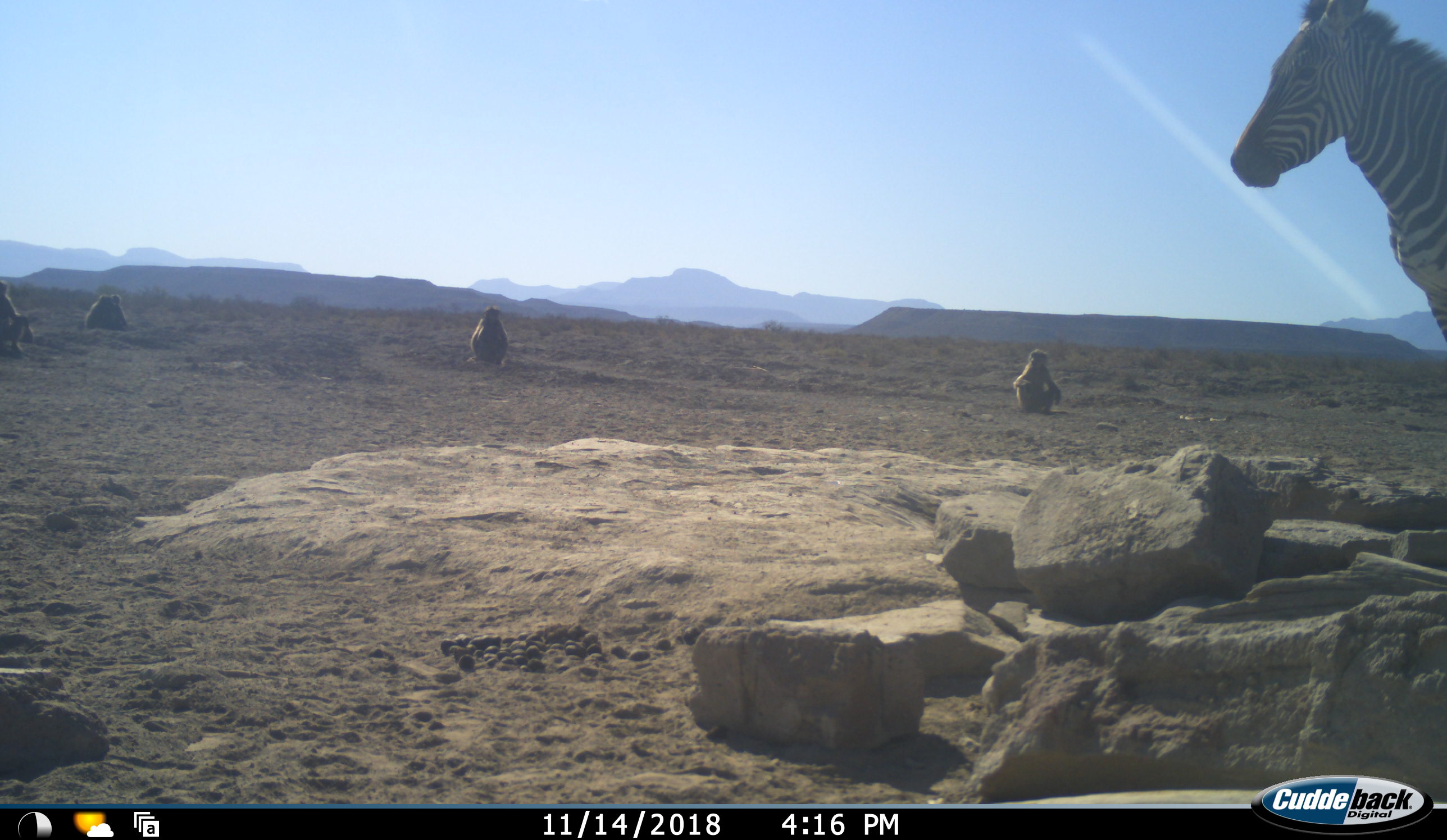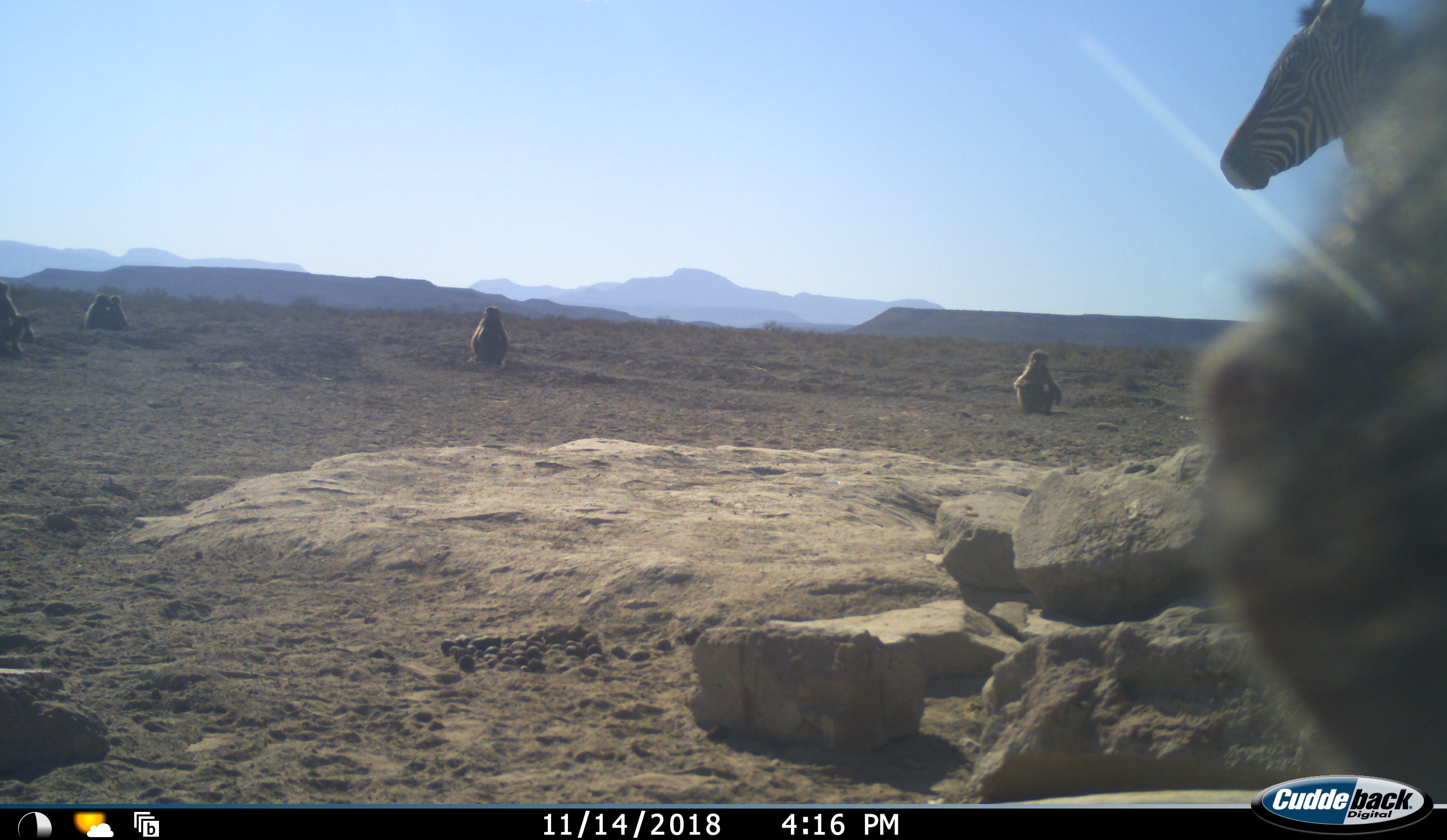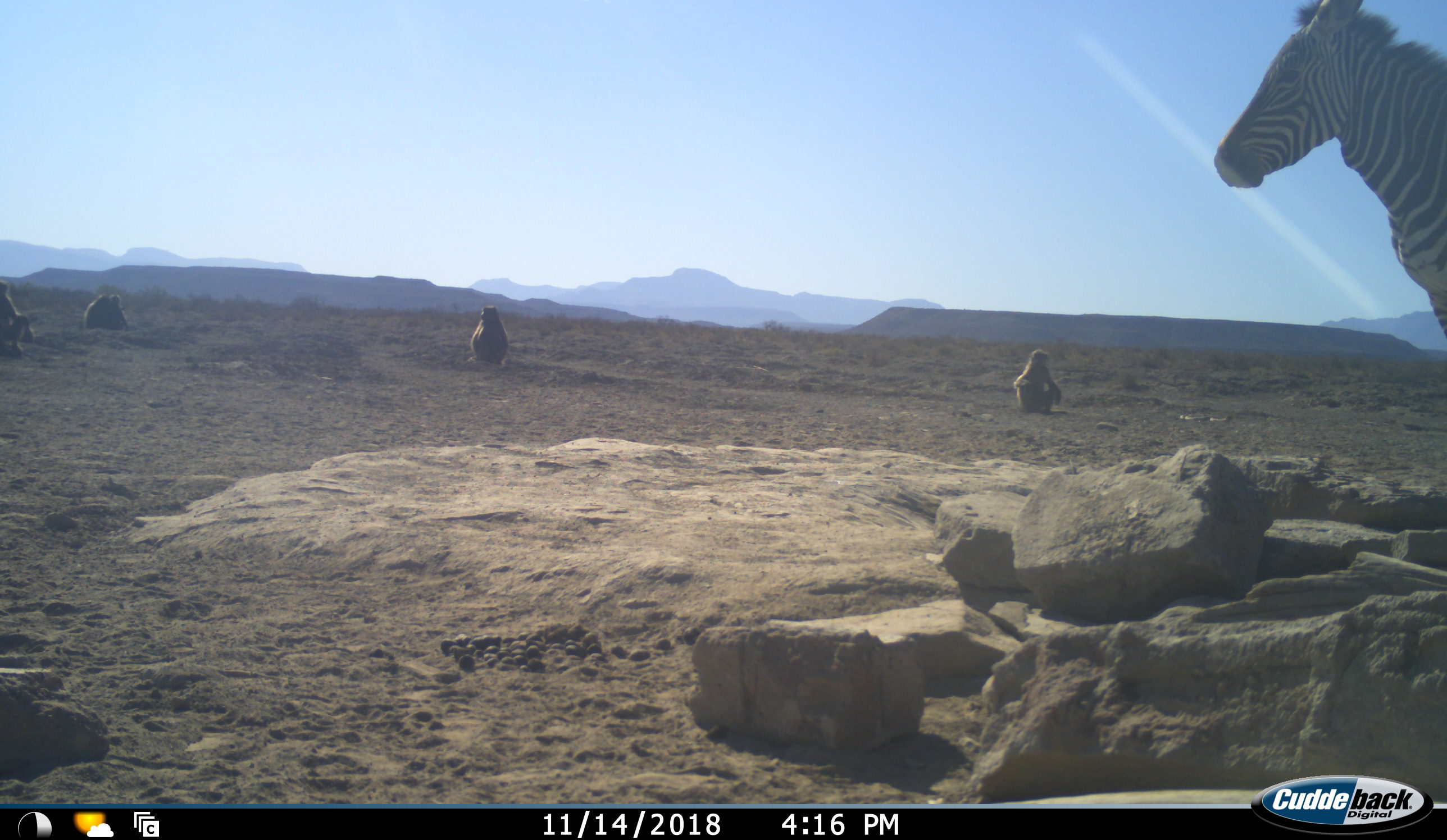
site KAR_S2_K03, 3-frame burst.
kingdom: Animalia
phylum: Chordata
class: Mammalia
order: Primates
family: Cercopithecidae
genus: Papio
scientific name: Papio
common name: baboon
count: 6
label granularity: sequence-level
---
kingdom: Animalia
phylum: Chordata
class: Mammalia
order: Perissodactyla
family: Equidae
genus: Equus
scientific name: Equus zebra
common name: mountain zebra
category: zebramountain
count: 1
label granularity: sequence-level